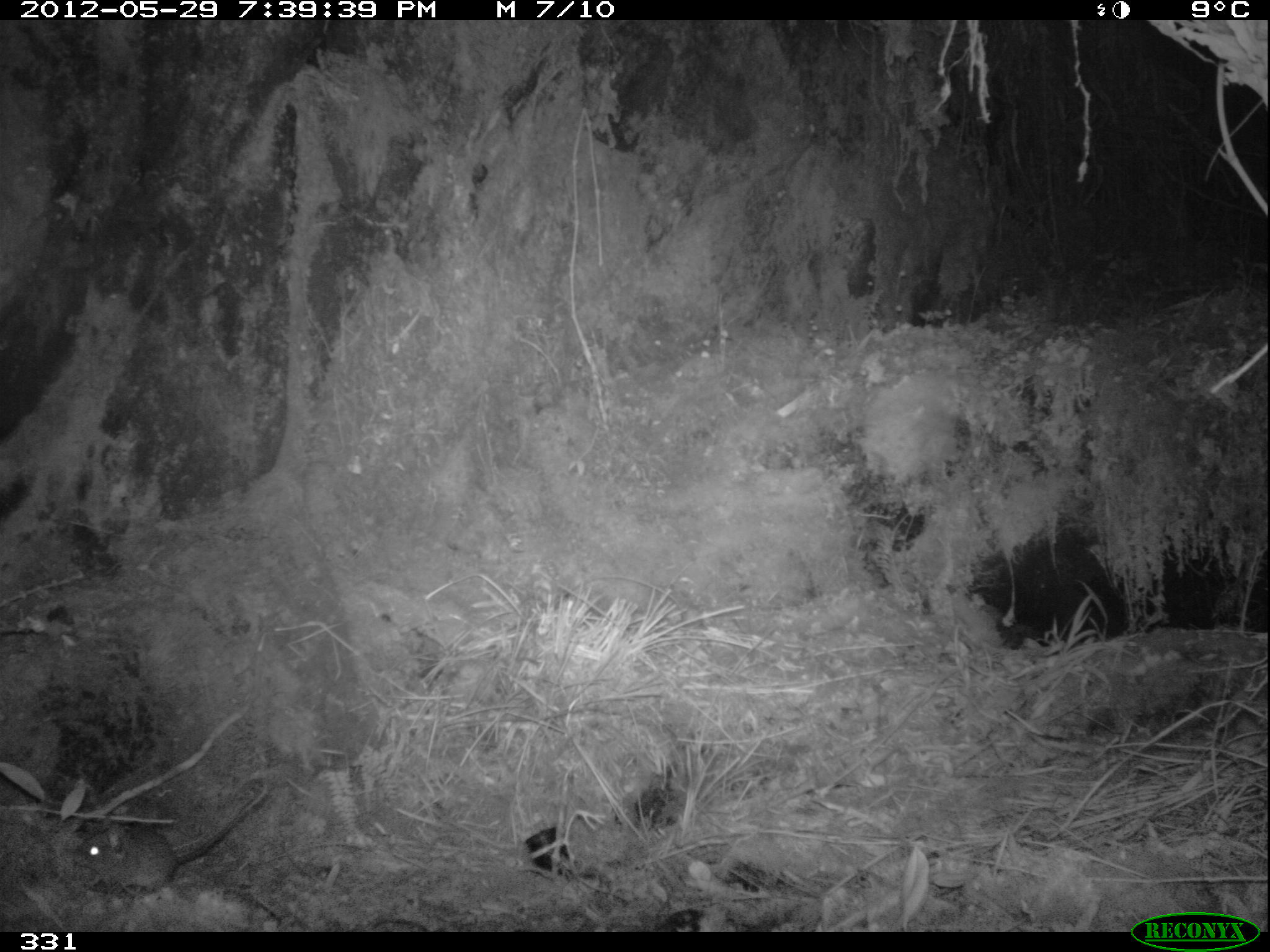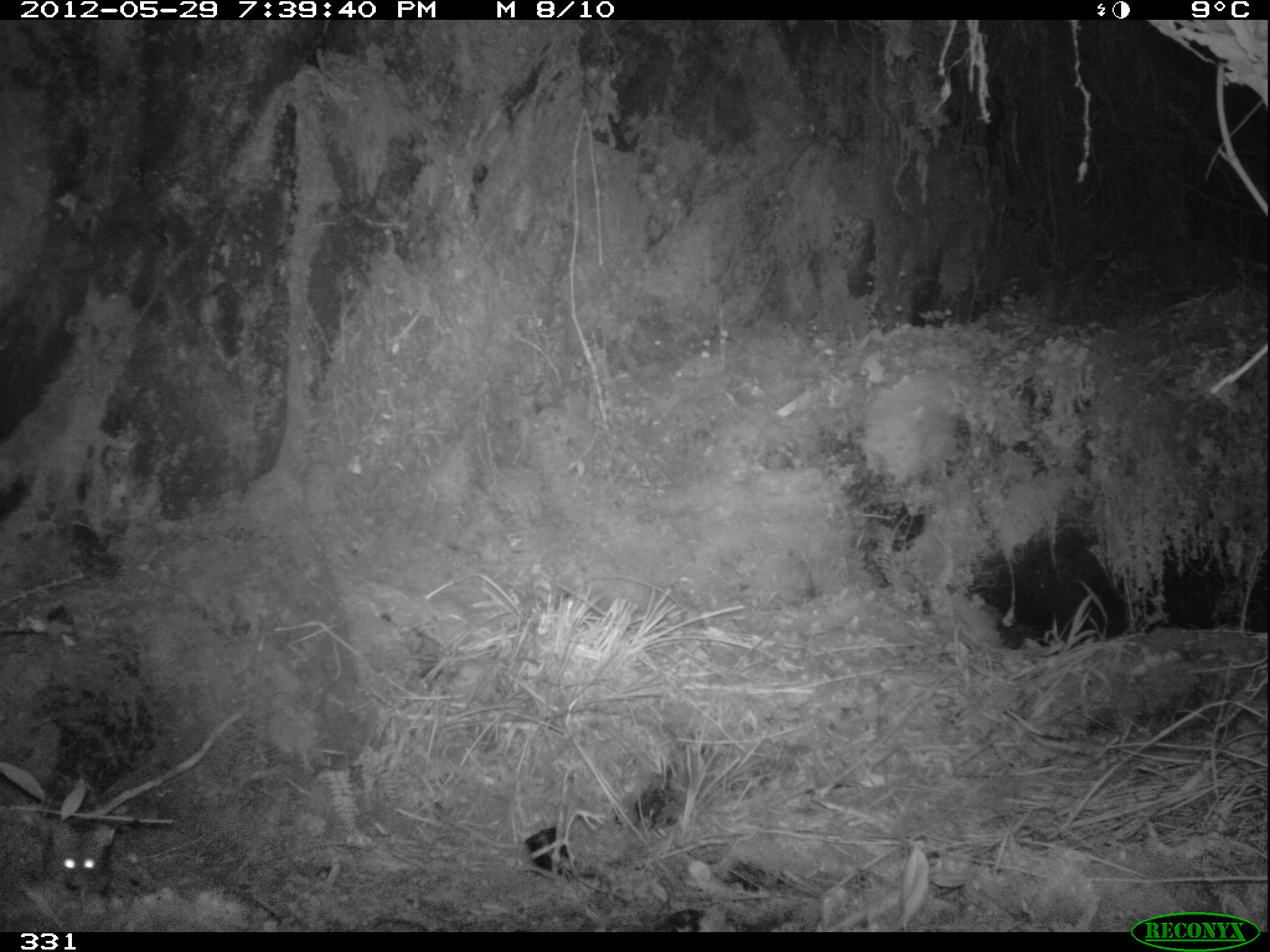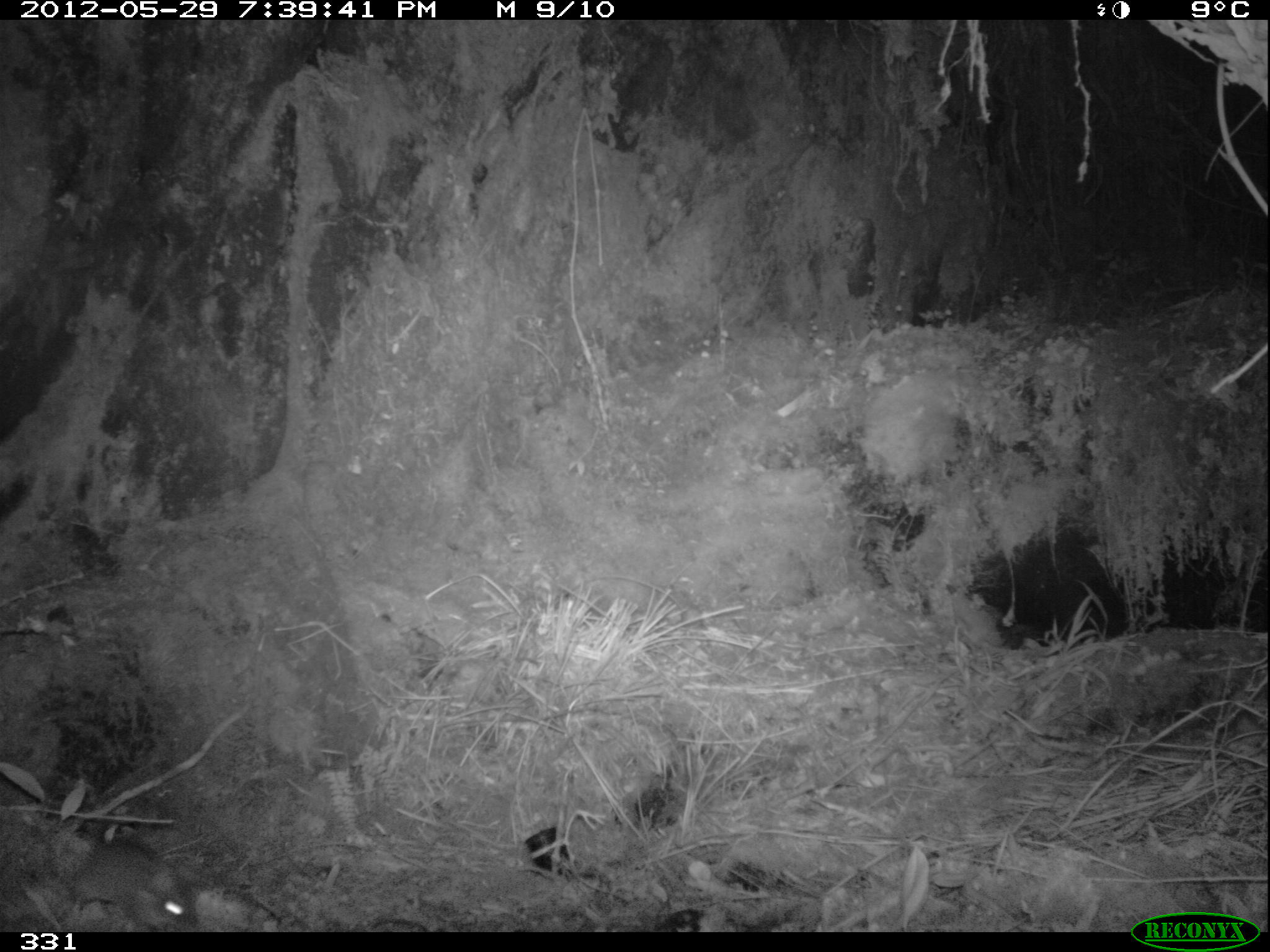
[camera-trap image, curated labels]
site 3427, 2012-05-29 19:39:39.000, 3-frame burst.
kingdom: Animalia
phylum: Chordata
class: Mammalia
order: Rodentia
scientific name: Rodentia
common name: rodents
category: unknown rodent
Unknown rodent (rodents) (Rodentia).